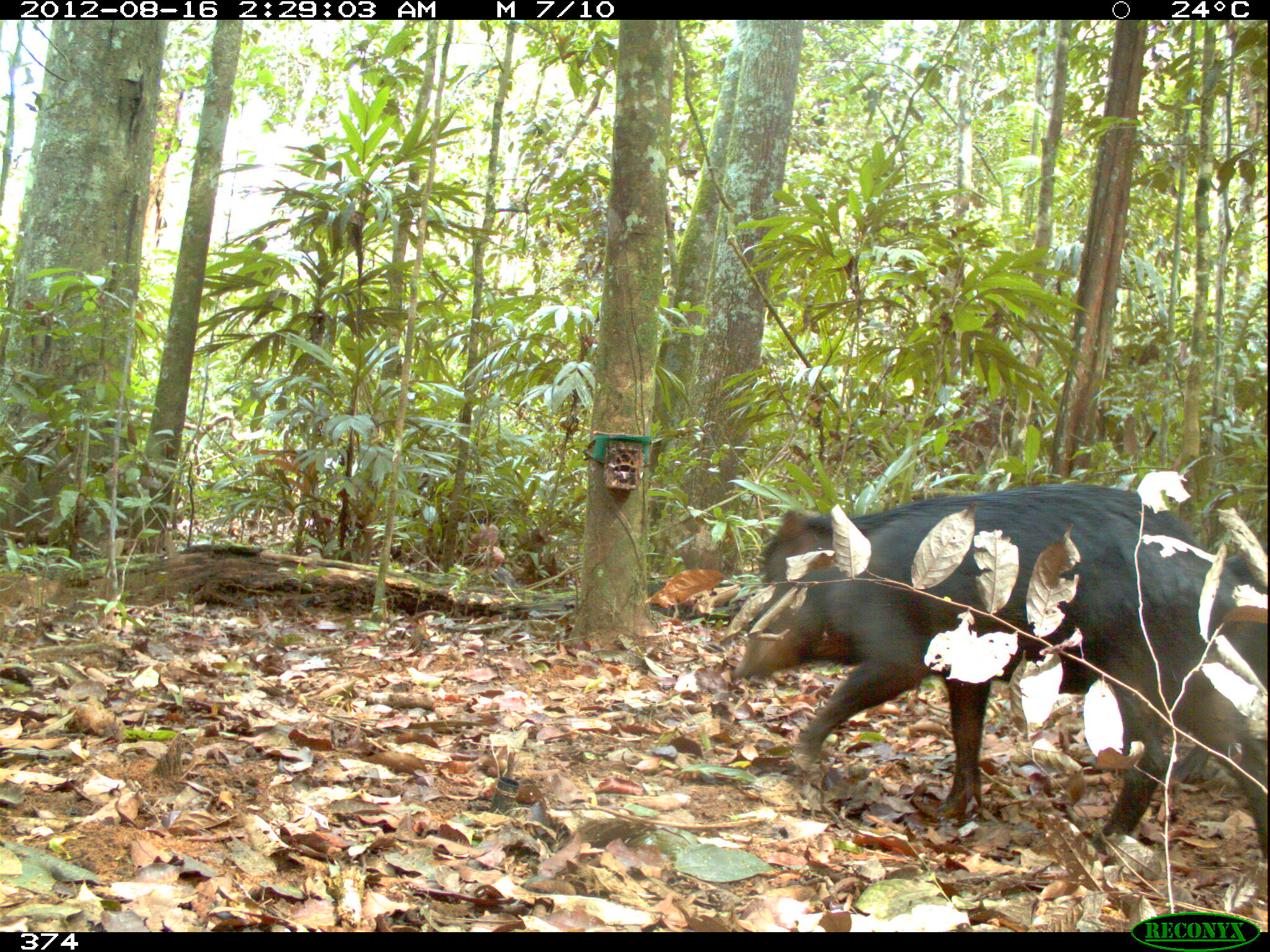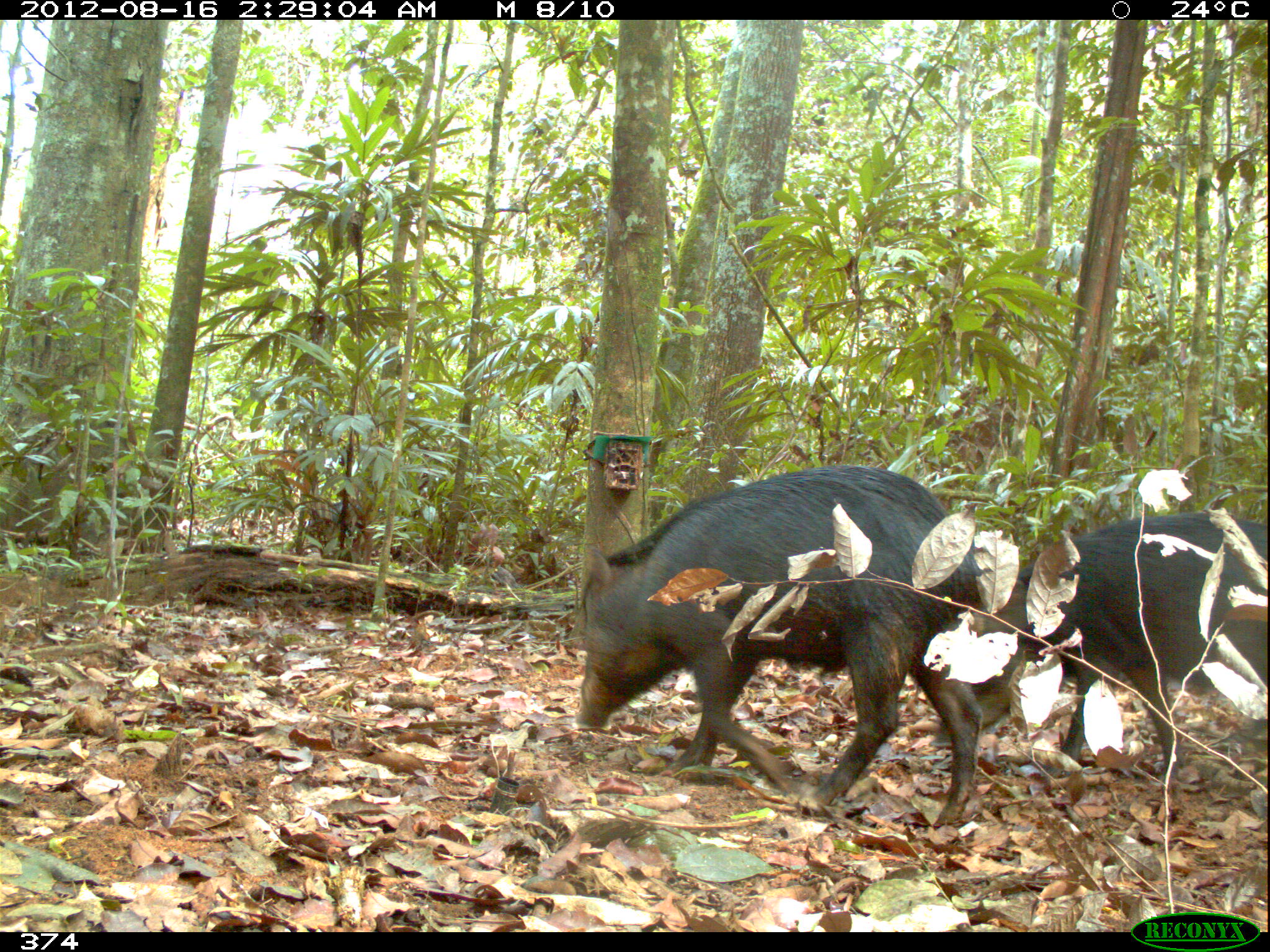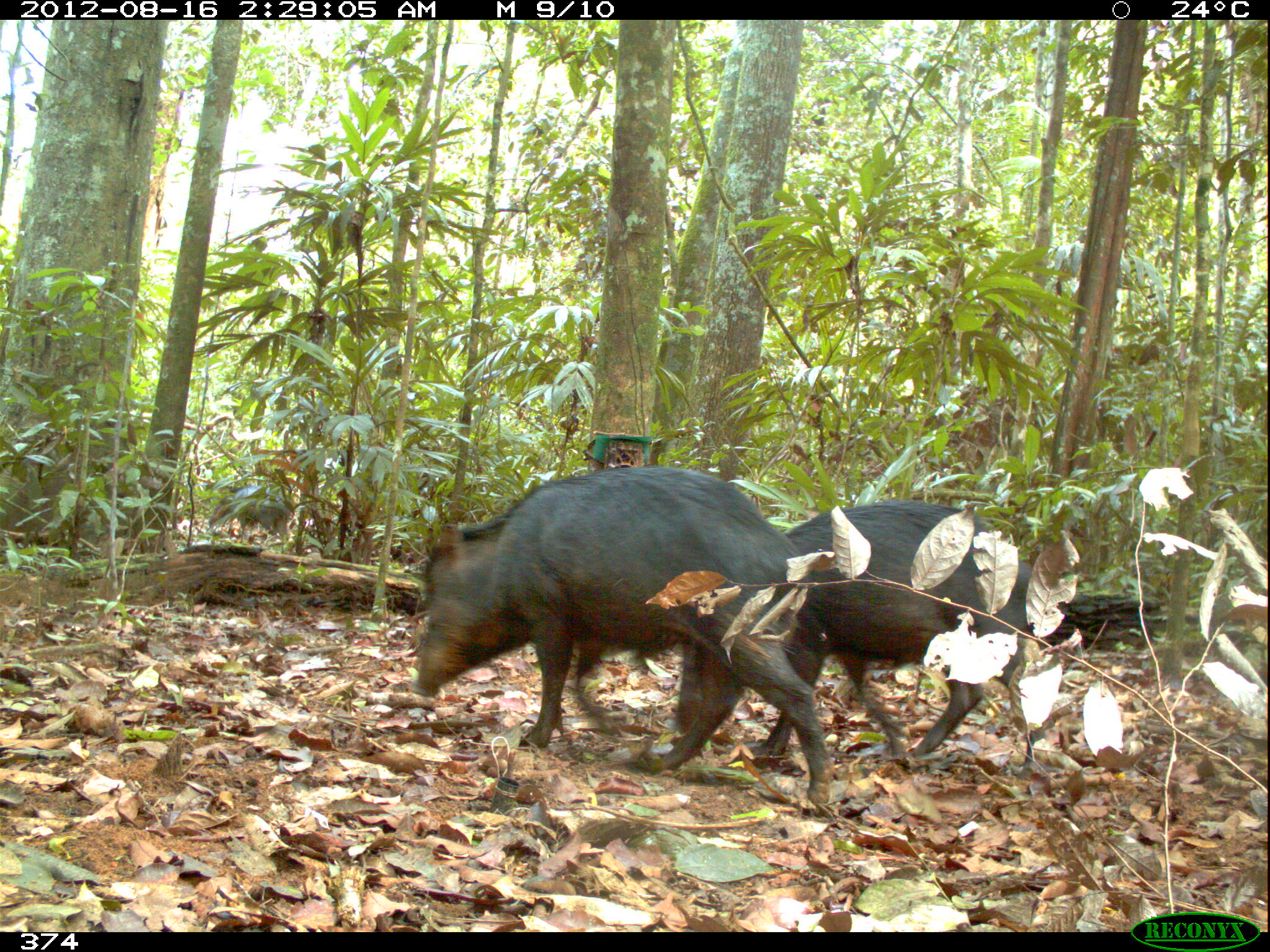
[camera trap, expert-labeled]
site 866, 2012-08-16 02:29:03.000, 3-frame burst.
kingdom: Animalia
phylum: Chordata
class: Mammalia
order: Artiodactyla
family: Tayassuidae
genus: Tayassu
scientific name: Tayassu pecari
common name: white-lipped peccary